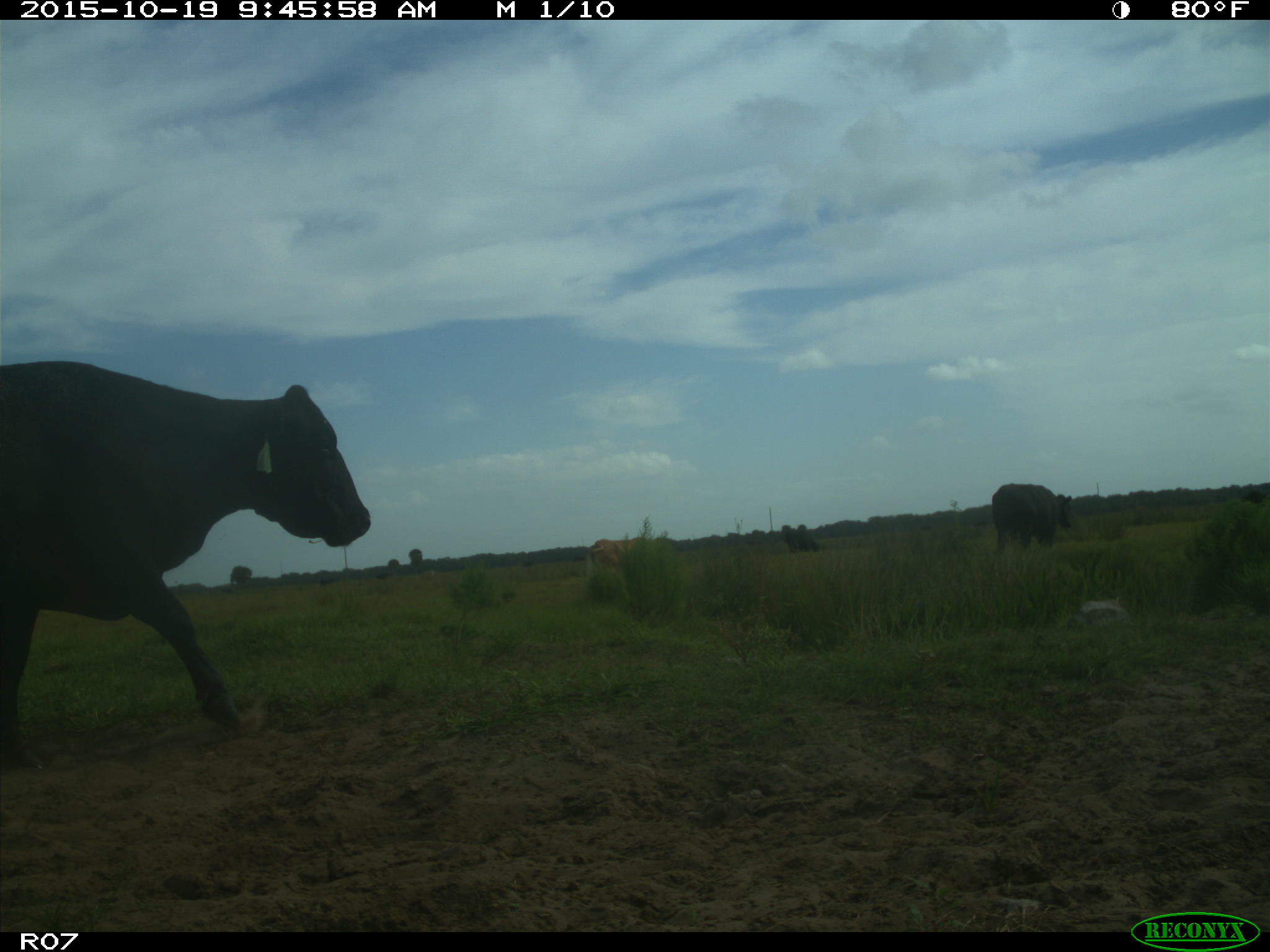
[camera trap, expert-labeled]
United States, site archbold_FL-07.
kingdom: Animalia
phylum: Chordata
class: Mammalia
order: Artiodactyla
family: Bovidae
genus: Bos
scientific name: Bos taurus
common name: domestic cow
Bos taurus (domestic cow).